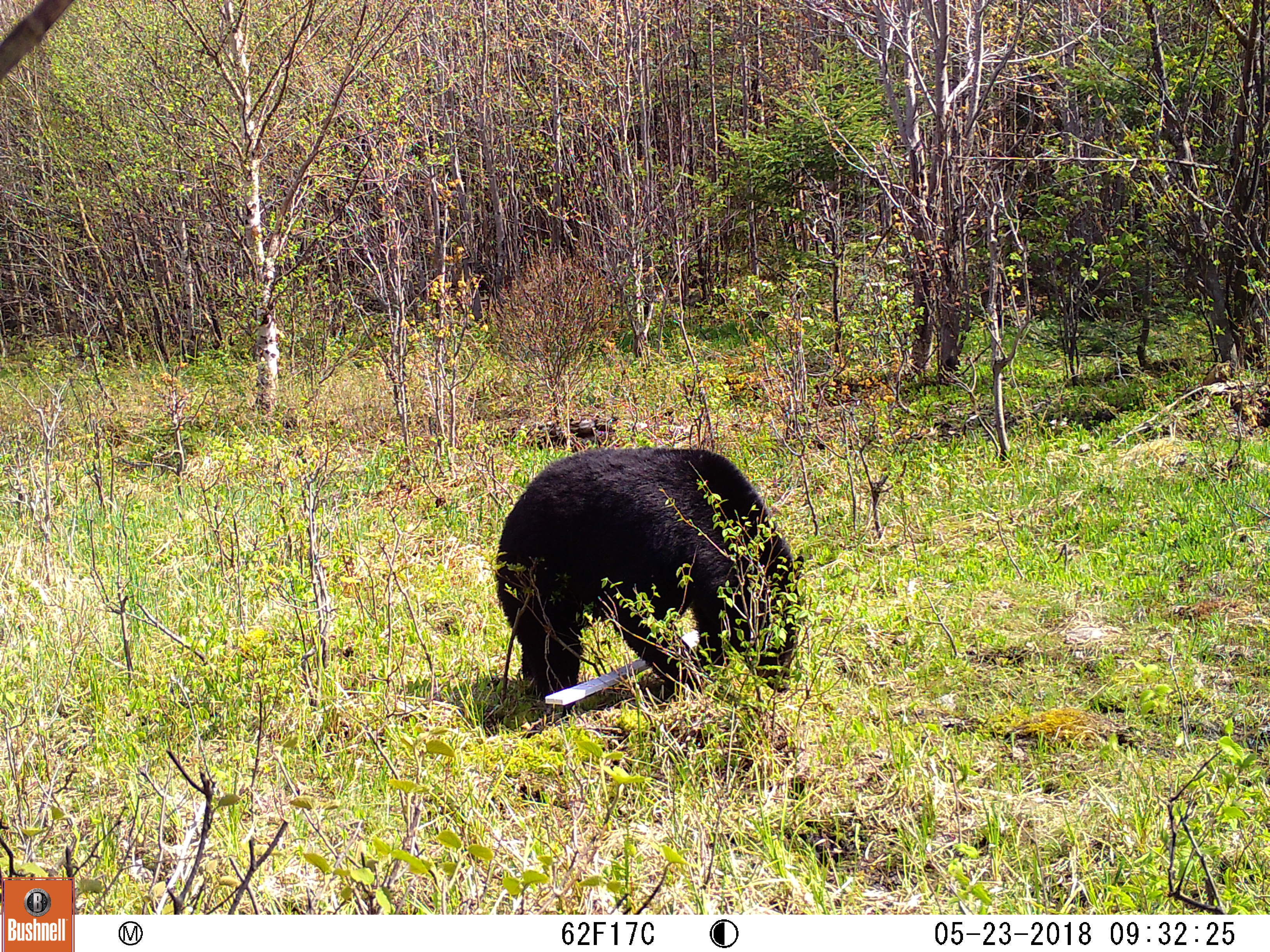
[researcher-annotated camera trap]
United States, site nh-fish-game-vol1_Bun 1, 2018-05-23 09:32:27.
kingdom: Animalia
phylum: Chordata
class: Mammalia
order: Carnivora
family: Ursidae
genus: Ursus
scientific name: Ursus americanus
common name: black bear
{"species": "black bear (Ursus americanus)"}